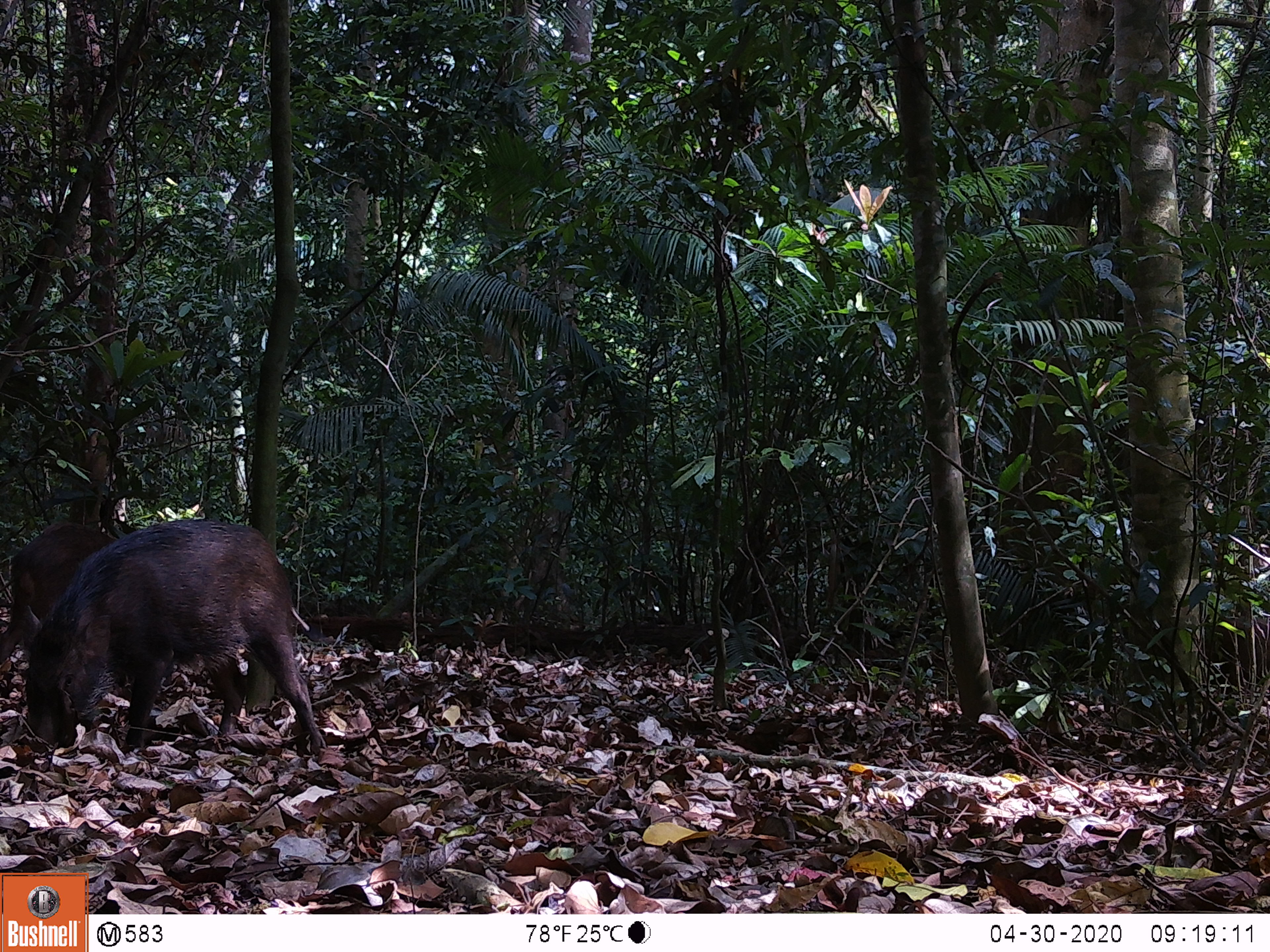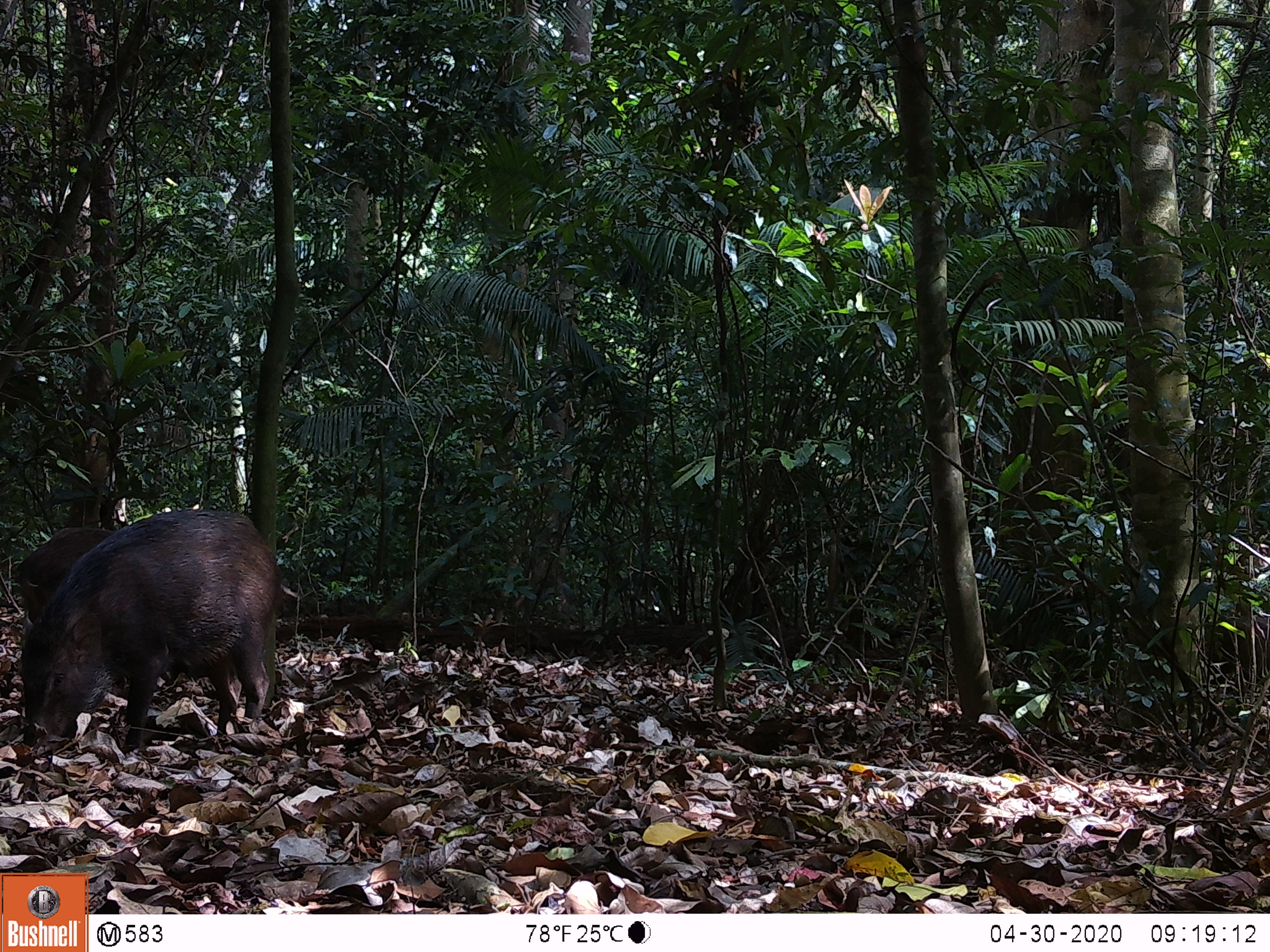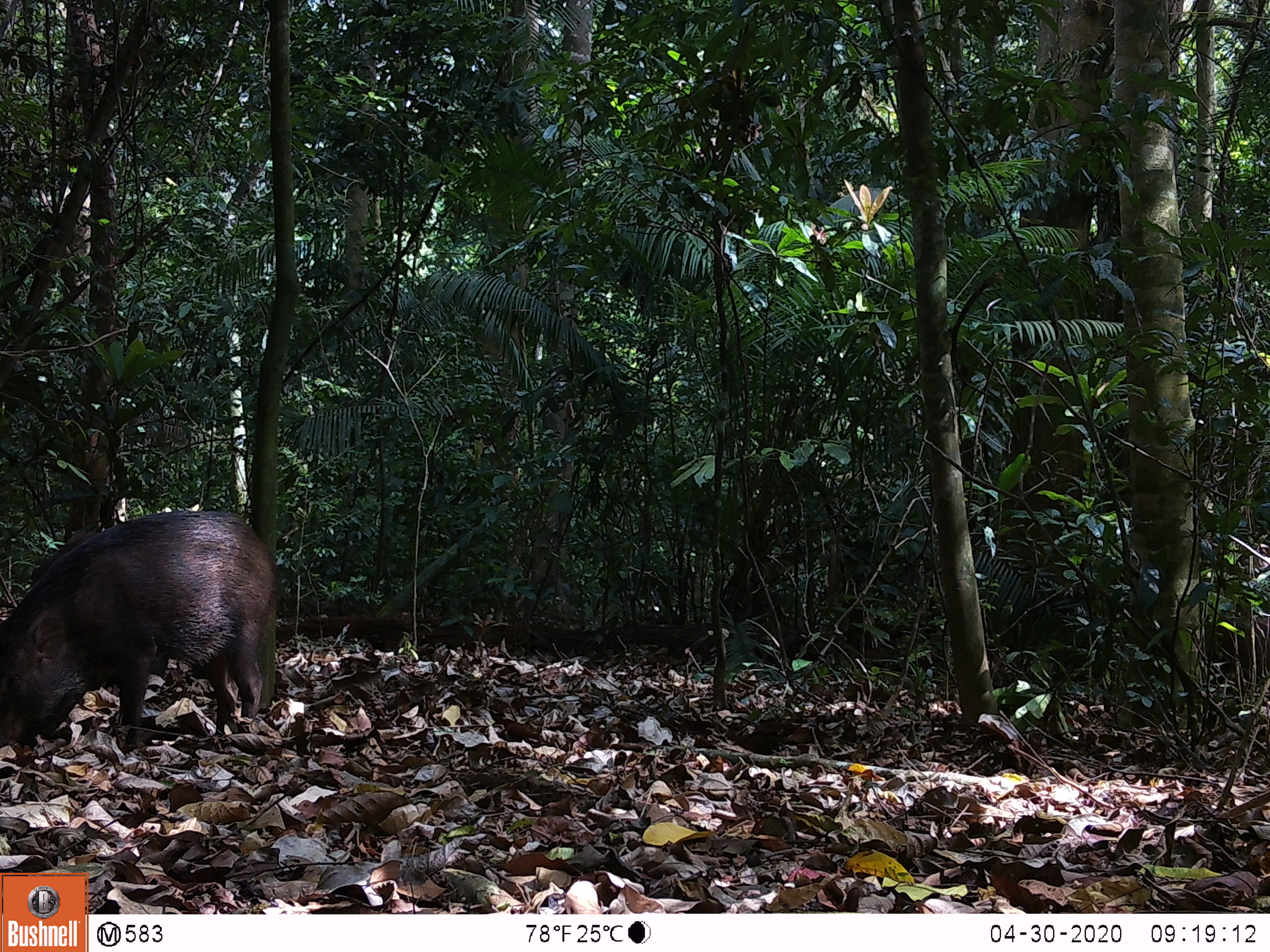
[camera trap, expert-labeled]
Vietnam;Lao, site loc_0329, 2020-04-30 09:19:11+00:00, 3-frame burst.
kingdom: Animalia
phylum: Chordata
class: Mammalia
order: Artiodactyla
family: Suidae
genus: Sus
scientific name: Sus scrofa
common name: eurasian wild pig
Eurasian wild pig (Sus scrofa). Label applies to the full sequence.